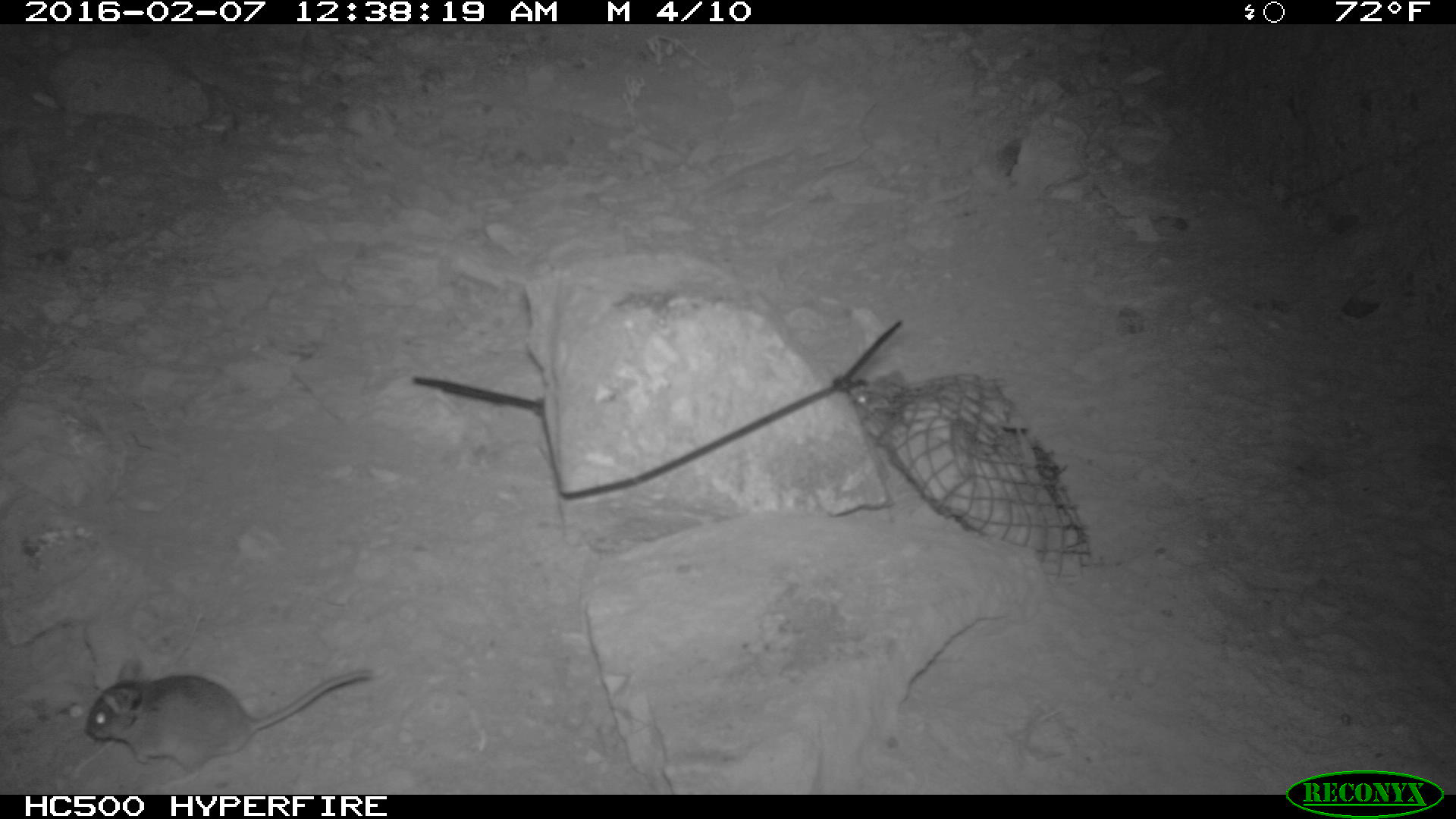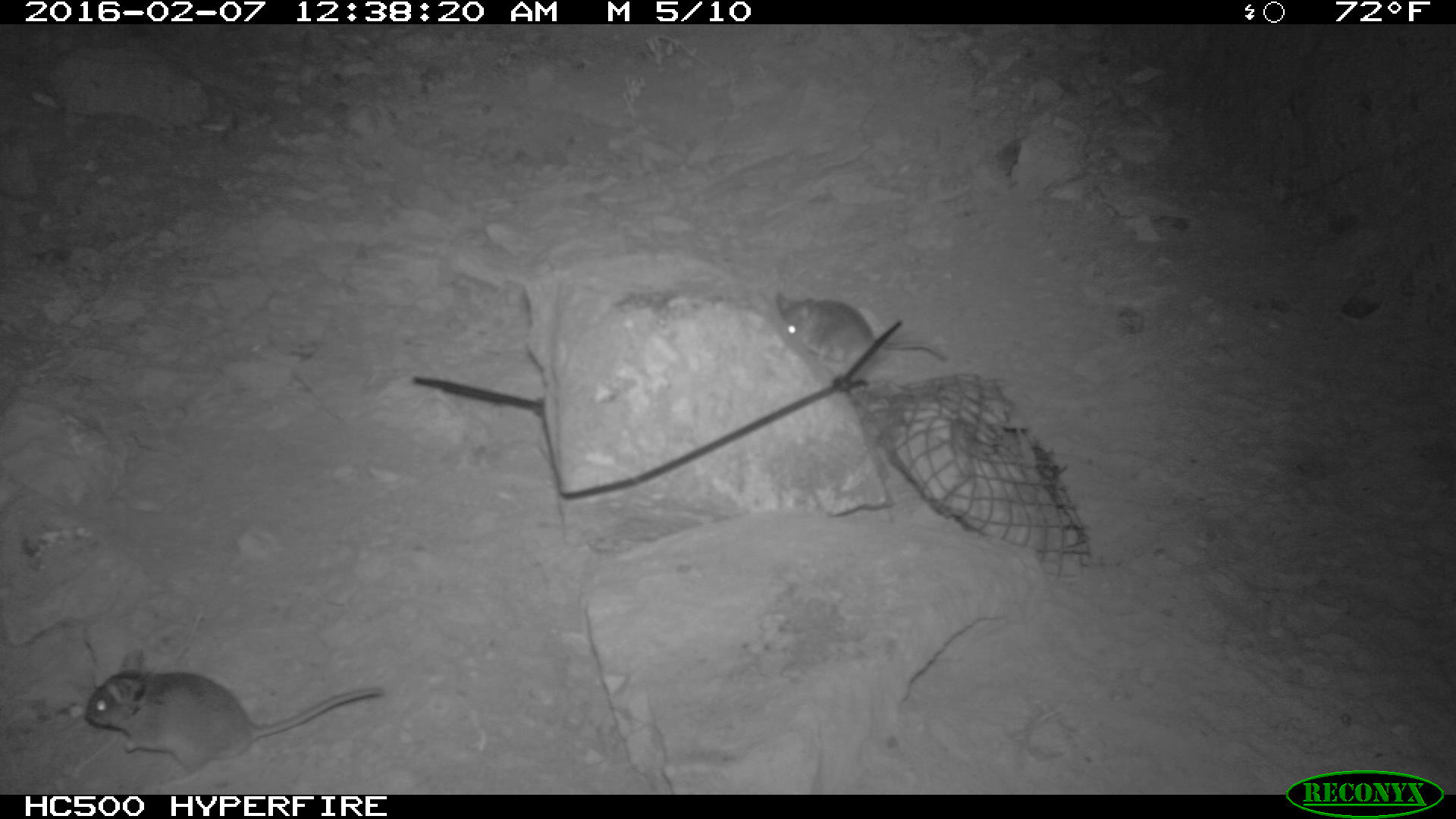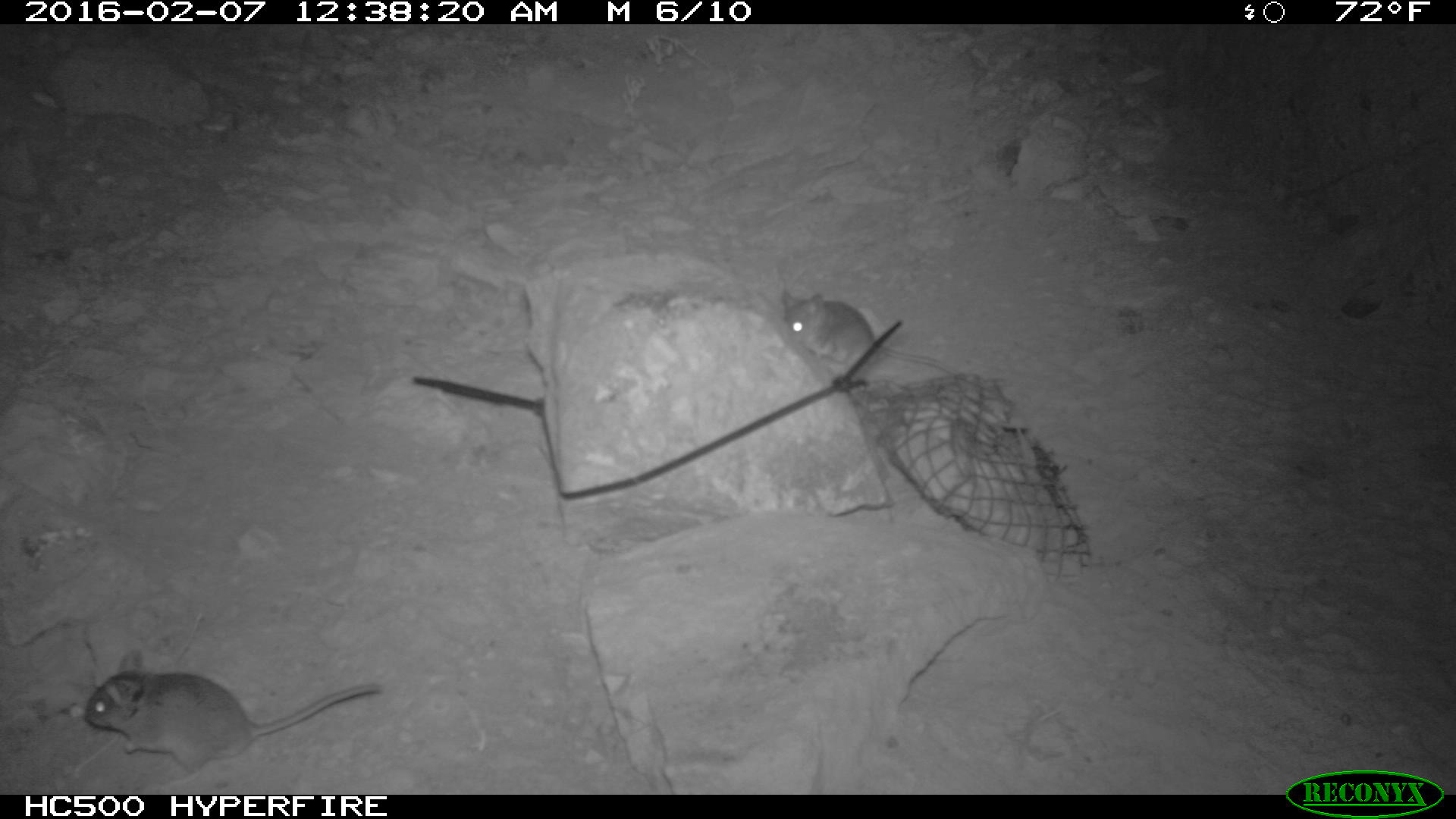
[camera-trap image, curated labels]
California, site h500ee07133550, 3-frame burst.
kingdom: Animalia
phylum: Chordata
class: Mammalia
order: Rodentia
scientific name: Rodentia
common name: rodent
Rodent (Rodentia).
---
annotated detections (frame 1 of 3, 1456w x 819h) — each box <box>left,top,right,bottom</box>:
rodent: <box>79,660,374,792</box>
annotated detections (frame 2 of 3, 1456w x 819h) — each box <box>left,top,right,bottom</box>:
rodent: <box>83,642,413,787</box>; <box>775,287,947,366</box>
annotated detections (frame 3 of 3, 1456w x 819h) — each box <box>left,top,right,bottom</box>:
rodent: <box>88,648,379,783</box>; <box>781,290,955,374</box>